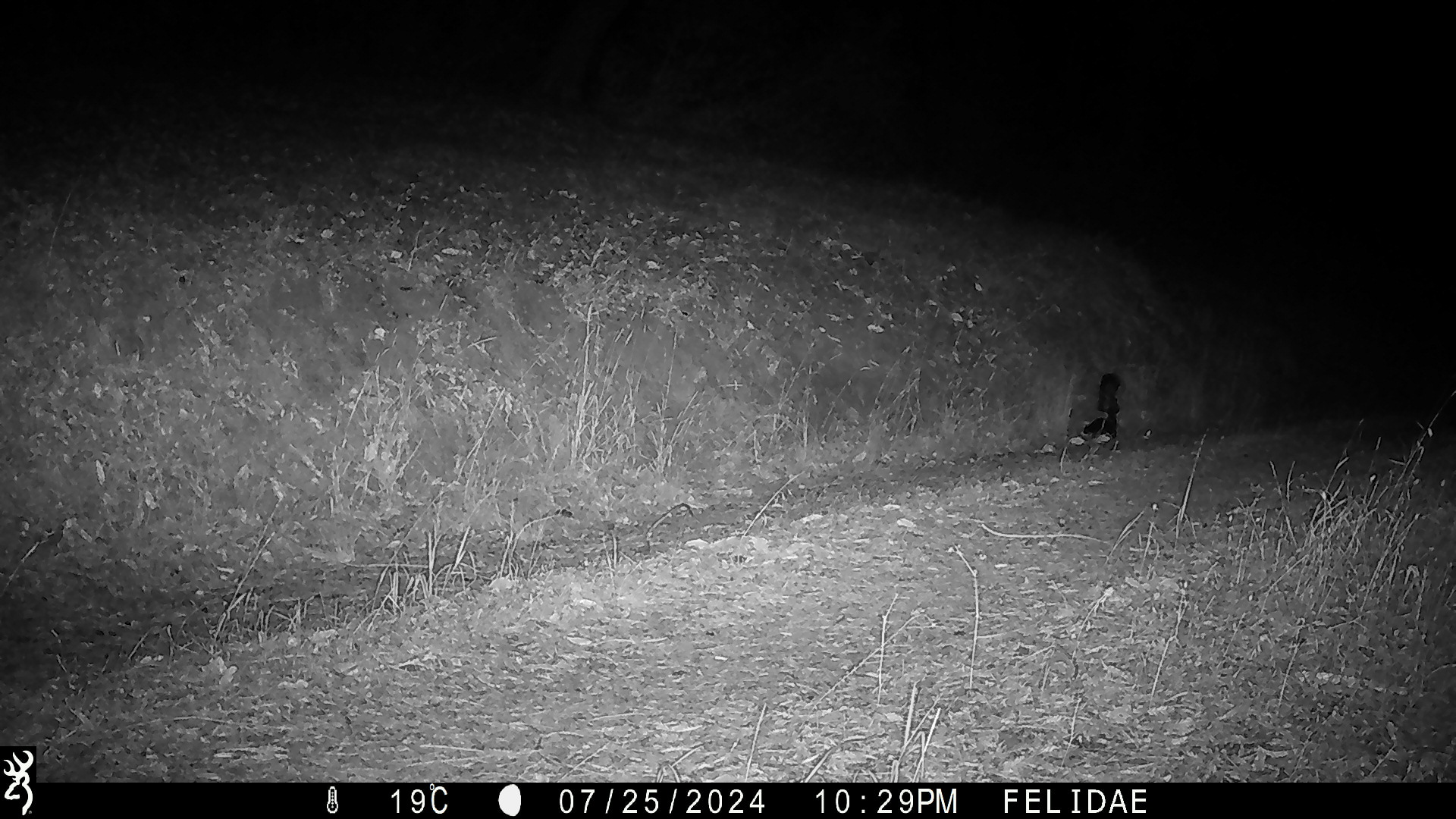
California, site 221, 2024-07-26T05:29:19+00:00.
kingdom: Animalia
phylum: Chordata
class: Mammalia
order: Carnivora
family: Mephitidae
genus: Mephitis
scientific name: Mephitis mephitis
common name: striped skunk